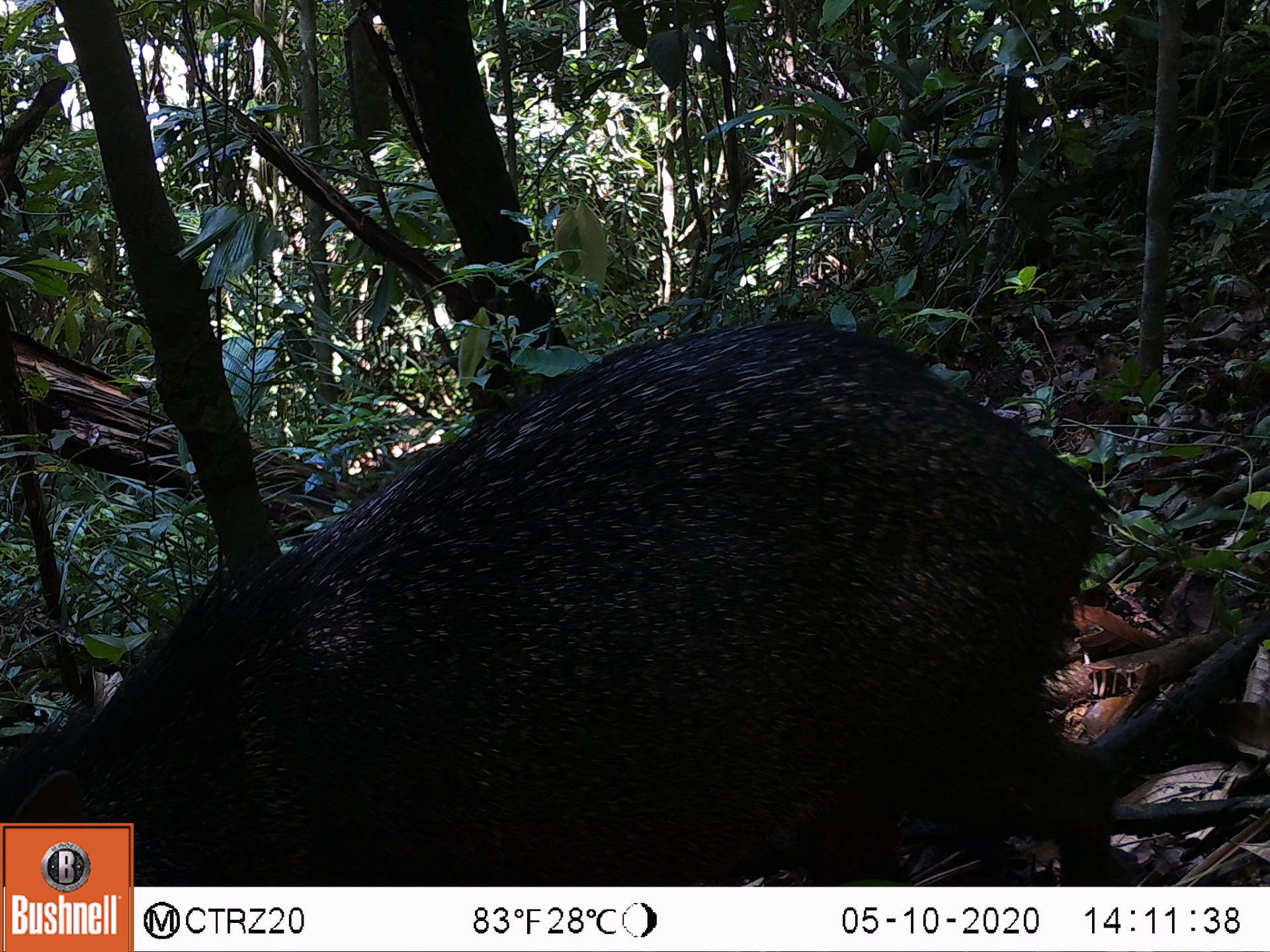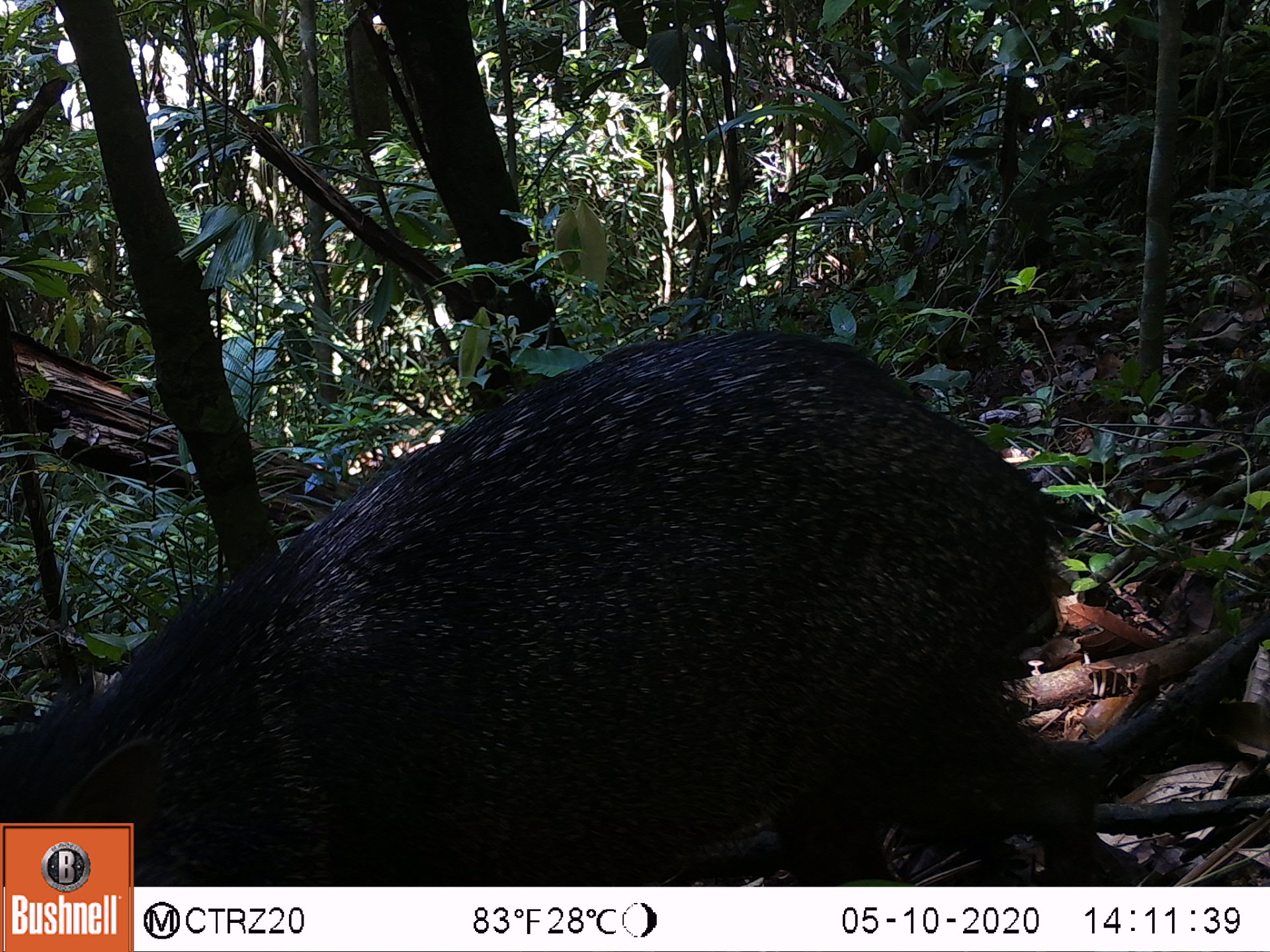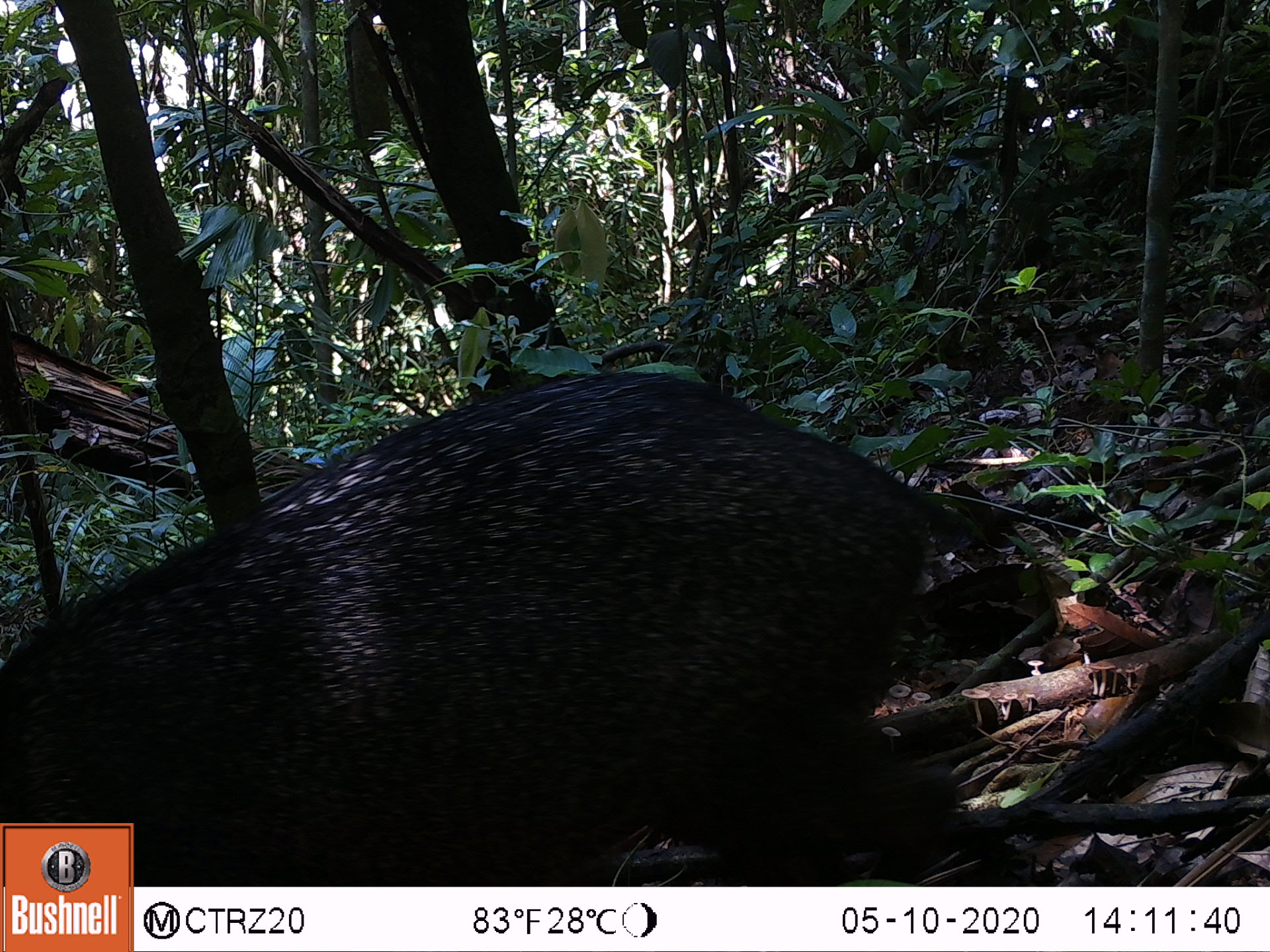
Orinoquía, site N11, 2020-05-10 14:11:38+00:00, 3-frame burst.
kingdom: Animalia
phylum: Chordata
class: Mammalia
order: Artiodactyla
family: Tayassuidae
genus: Pecari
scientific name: Pecari tajacu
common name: collared peccary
Collared peccary (Pecari tajacu).